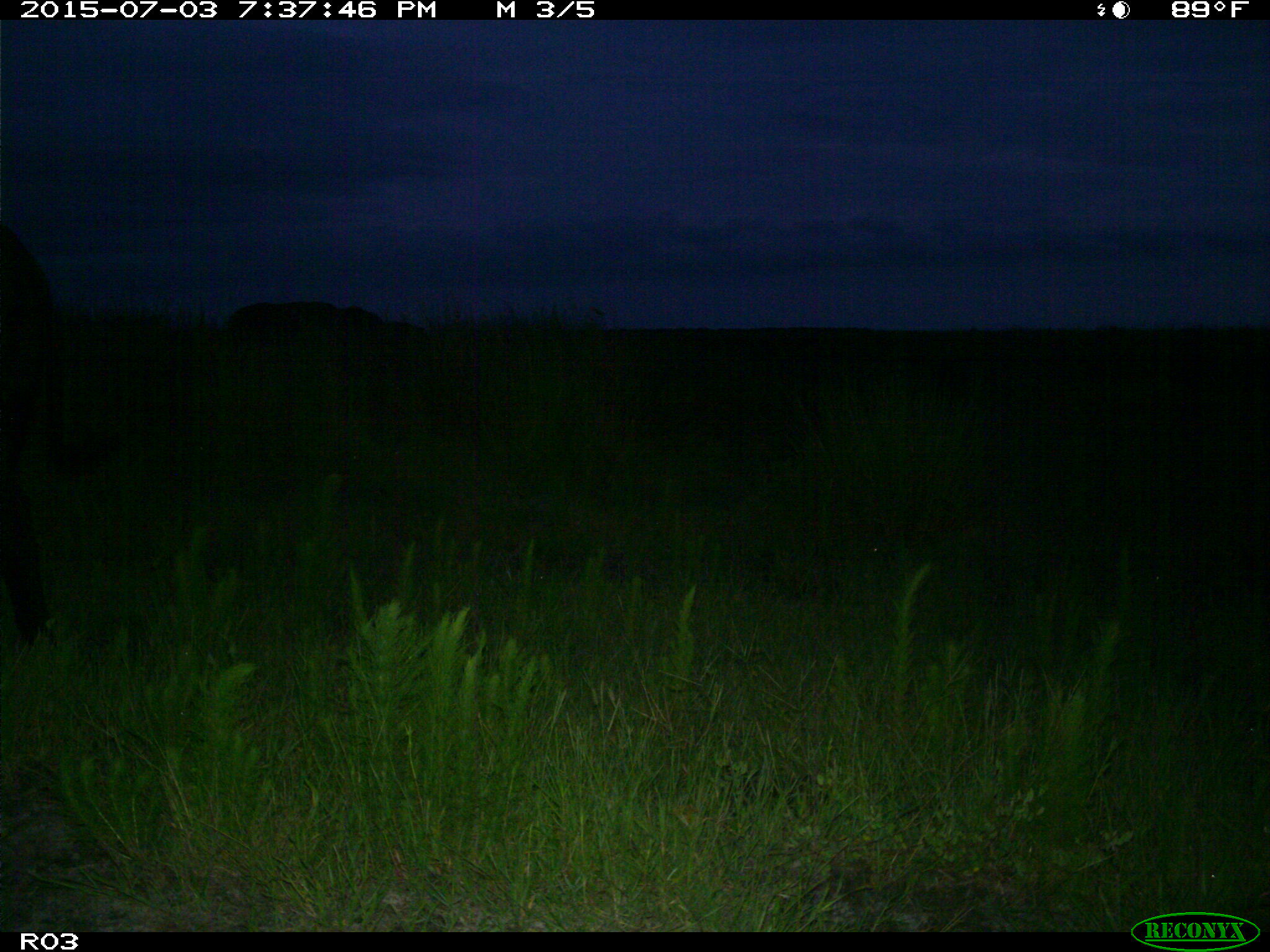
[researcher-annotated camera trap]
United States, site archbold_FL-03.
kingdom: Animalia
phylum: Chordata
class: Mammalia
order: Artiodactyla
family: Bovidae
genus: Bos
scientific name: Bos taurus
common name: domestic cow